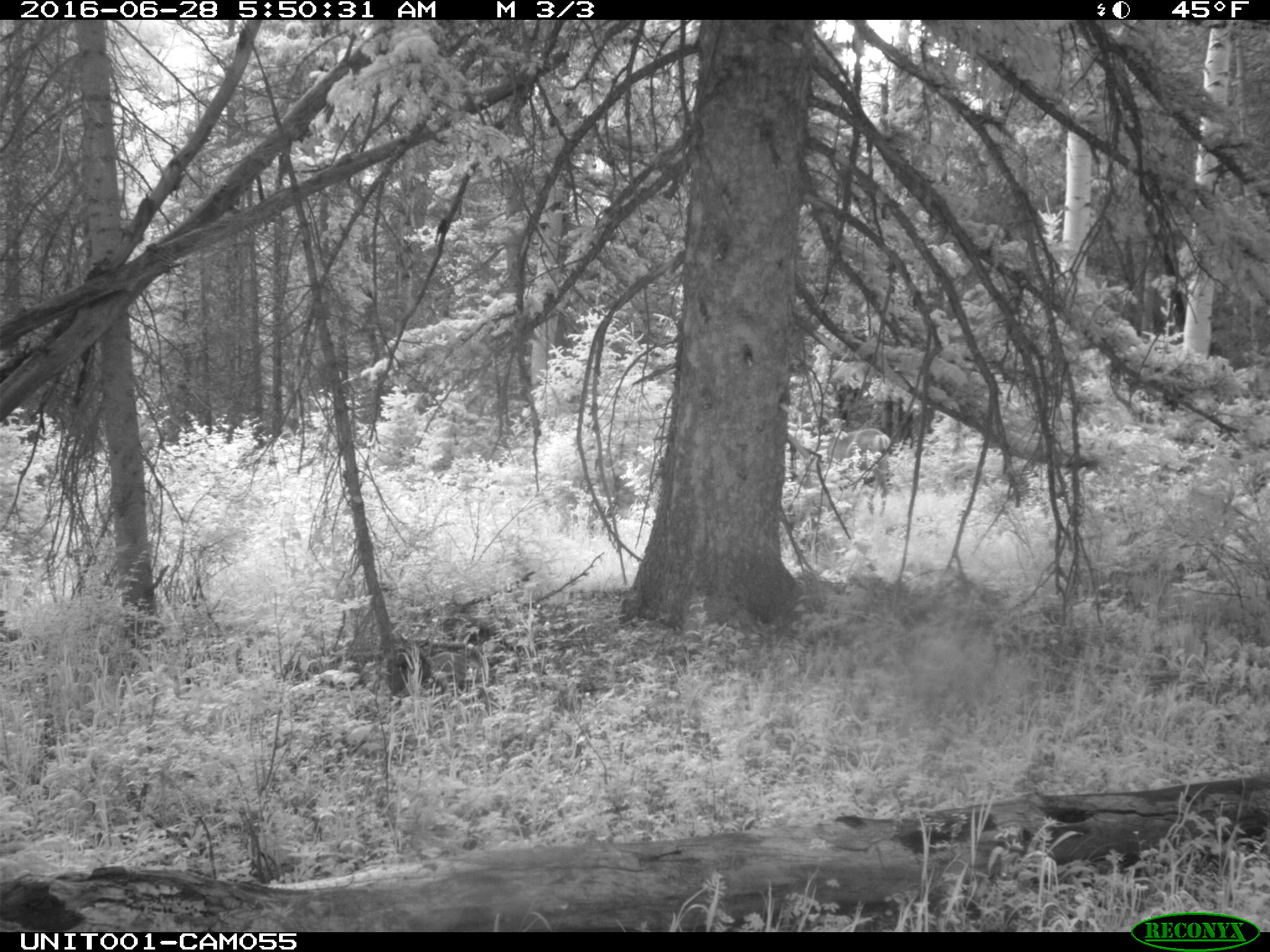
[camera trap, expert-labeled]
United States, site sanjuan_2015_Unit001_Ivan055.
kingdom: Animalia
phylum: Chordata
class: Mammalia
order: Artiodactyla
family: Cervidae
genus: Odocoileus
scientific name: Odocoileus hemionus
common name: mule deer